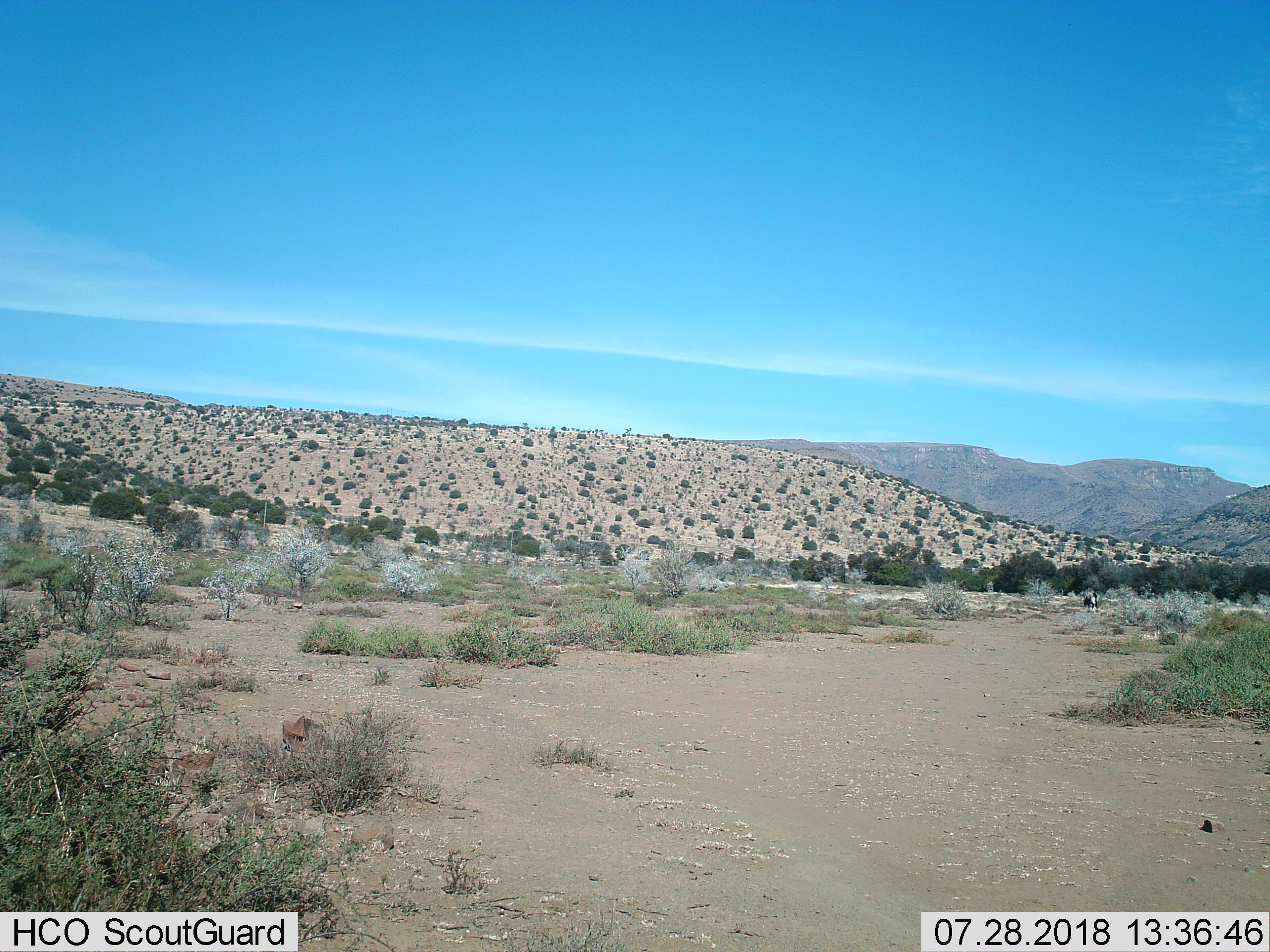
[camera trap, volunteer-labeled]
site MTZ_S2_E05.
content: unidentified animal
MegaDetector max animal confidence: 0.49